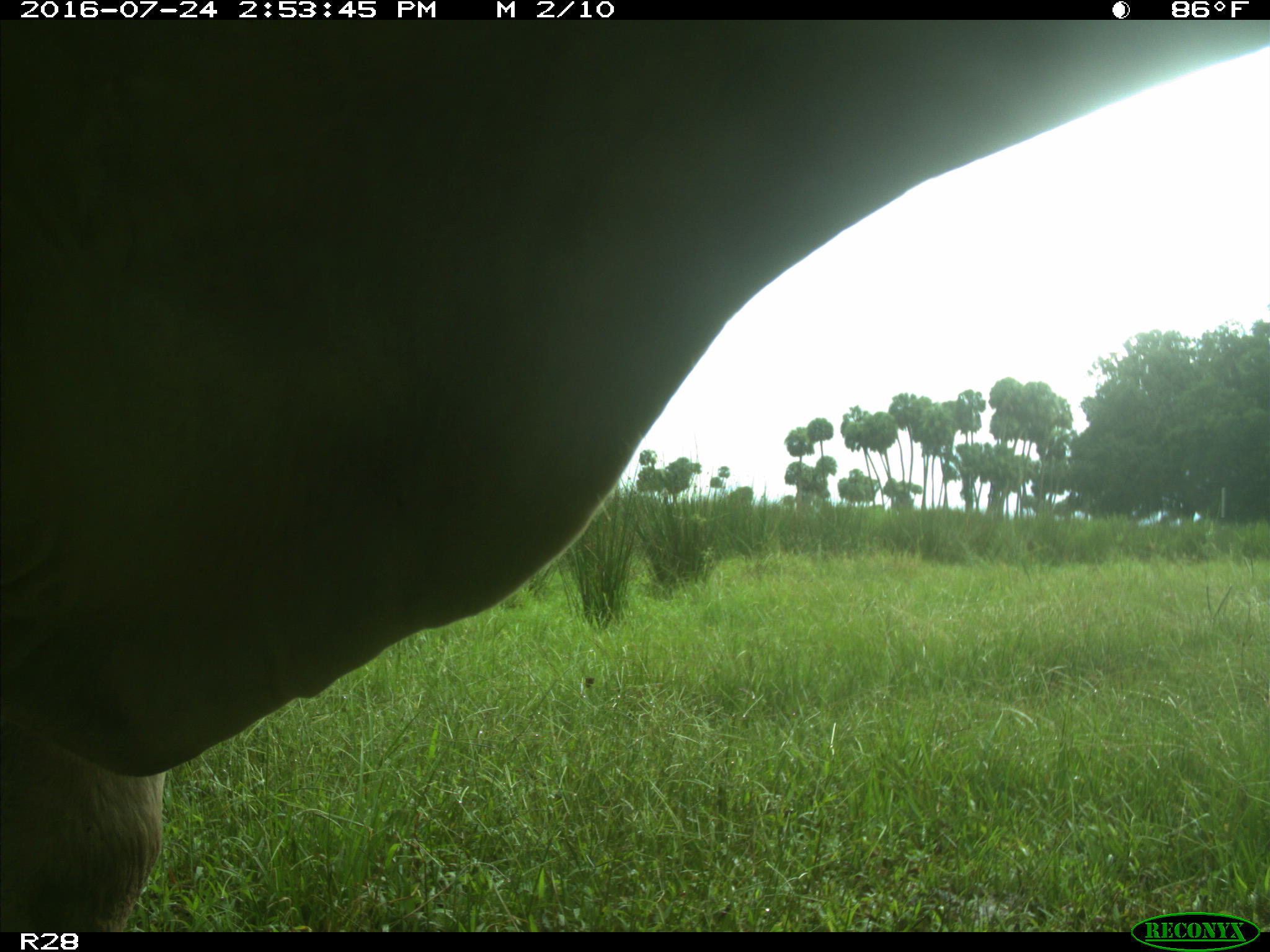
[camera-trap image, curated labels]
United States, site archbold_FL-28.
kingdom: Animalia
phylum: Chordata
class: Mammalia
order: Artiodactyla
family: Bovidae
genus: Bos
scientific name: Bos taurus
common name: domestic cow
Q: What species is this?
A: Bos taurus (domestic cow).